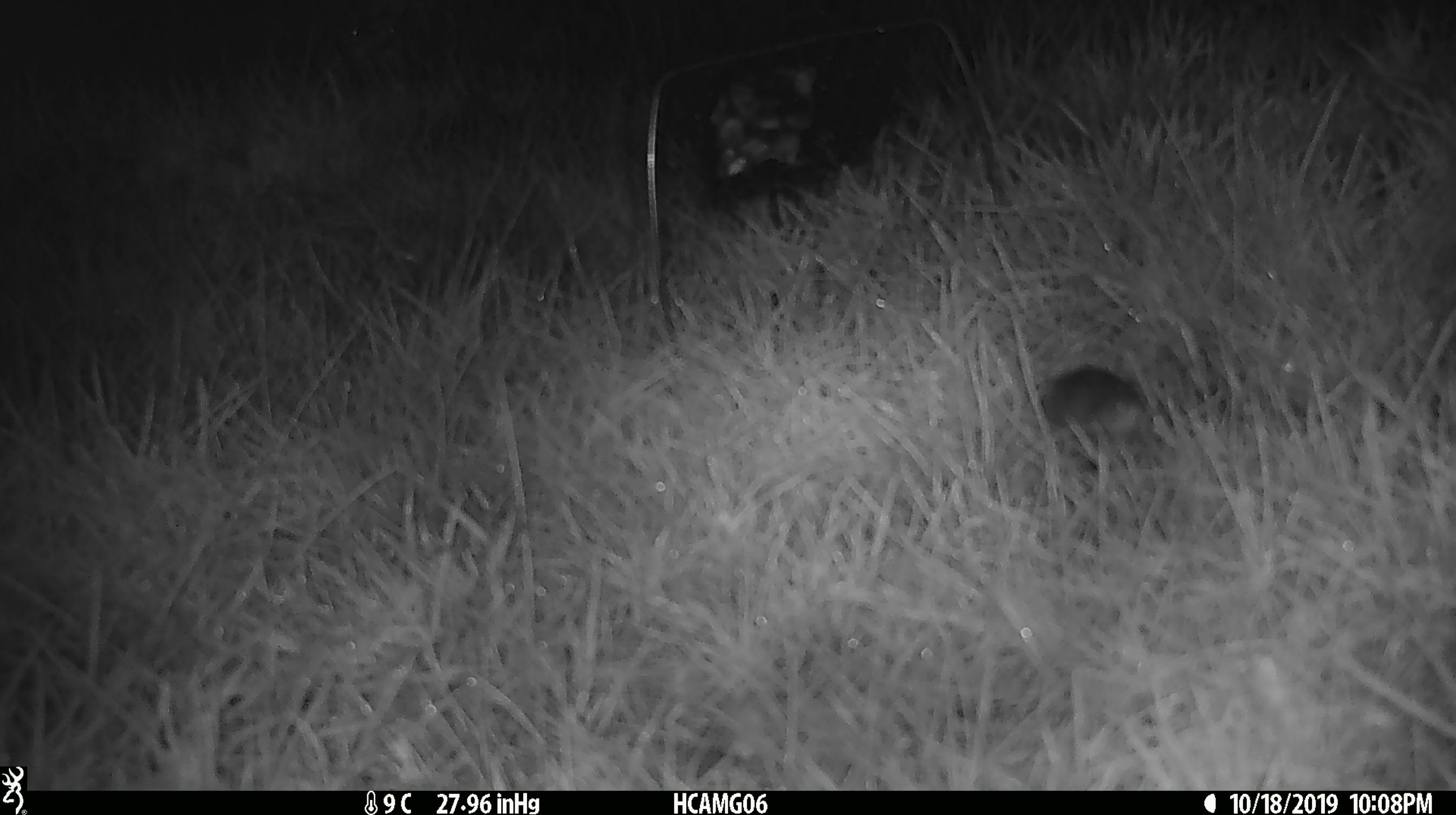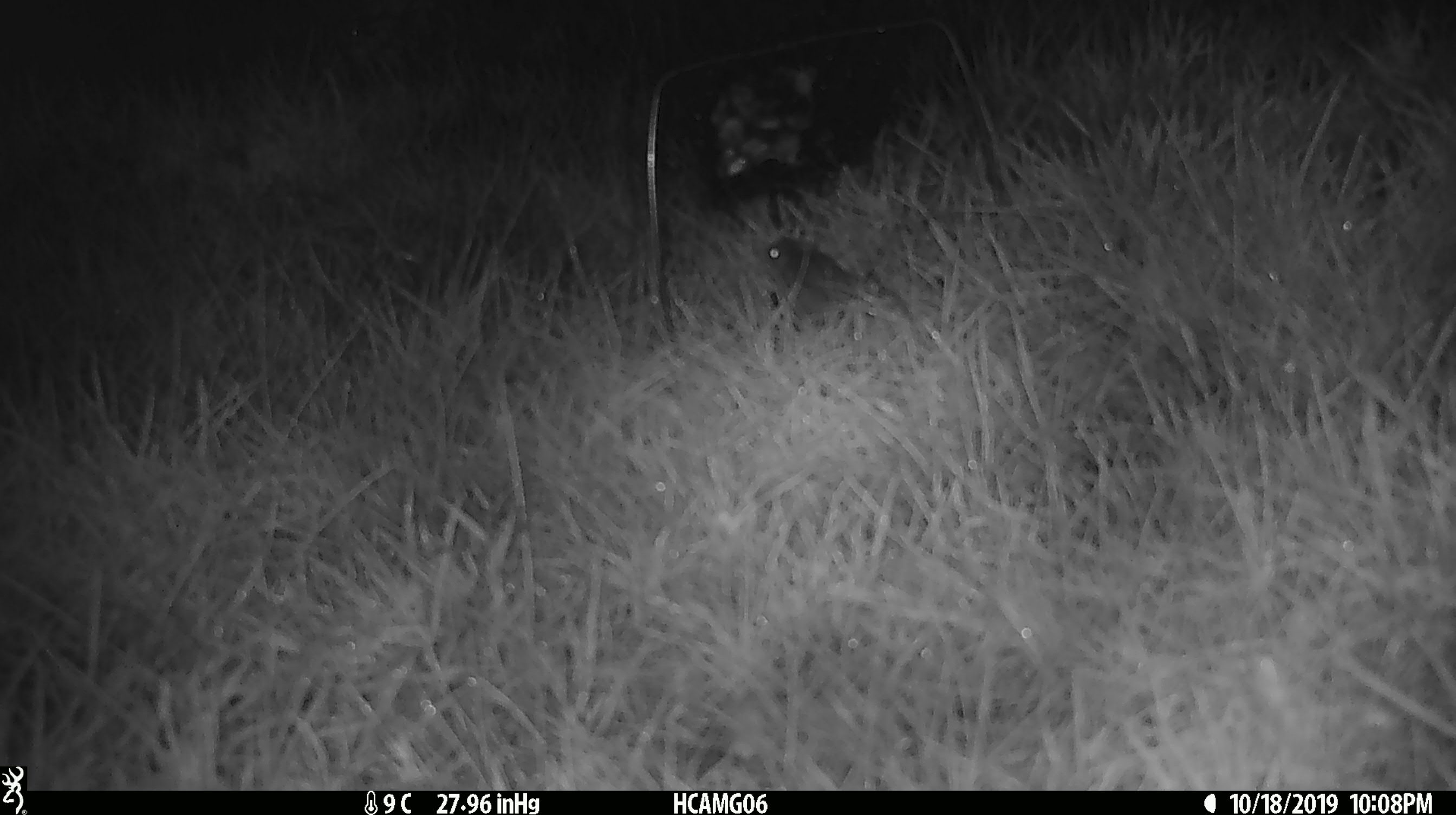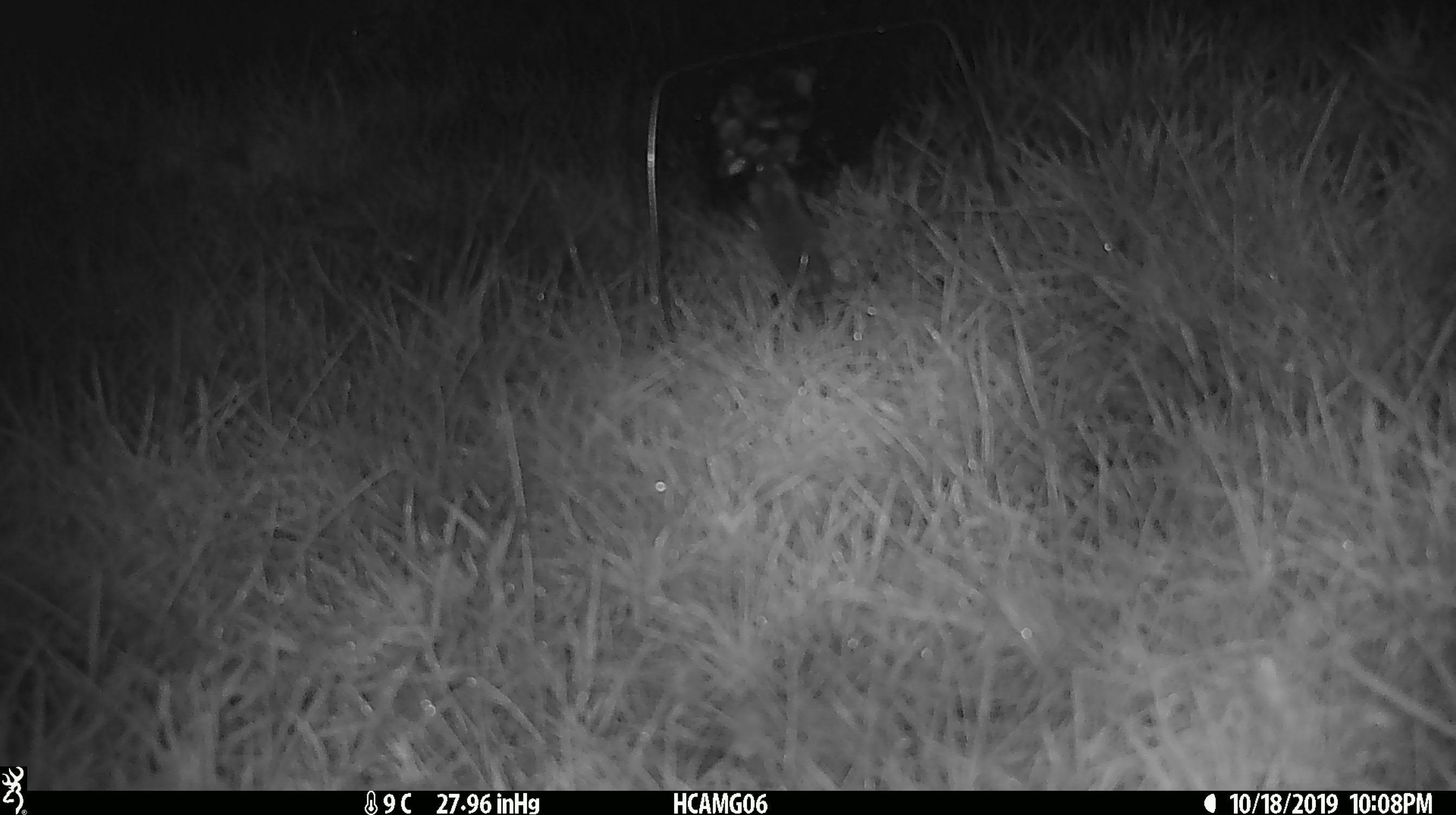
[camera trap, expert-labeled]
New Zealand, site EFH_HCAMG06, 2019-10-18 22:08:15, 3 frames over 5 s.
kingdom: Animalia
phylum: Chordata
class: Mammalia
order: Rodentia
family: Muridae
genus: Mus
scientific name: Mus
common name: mouse